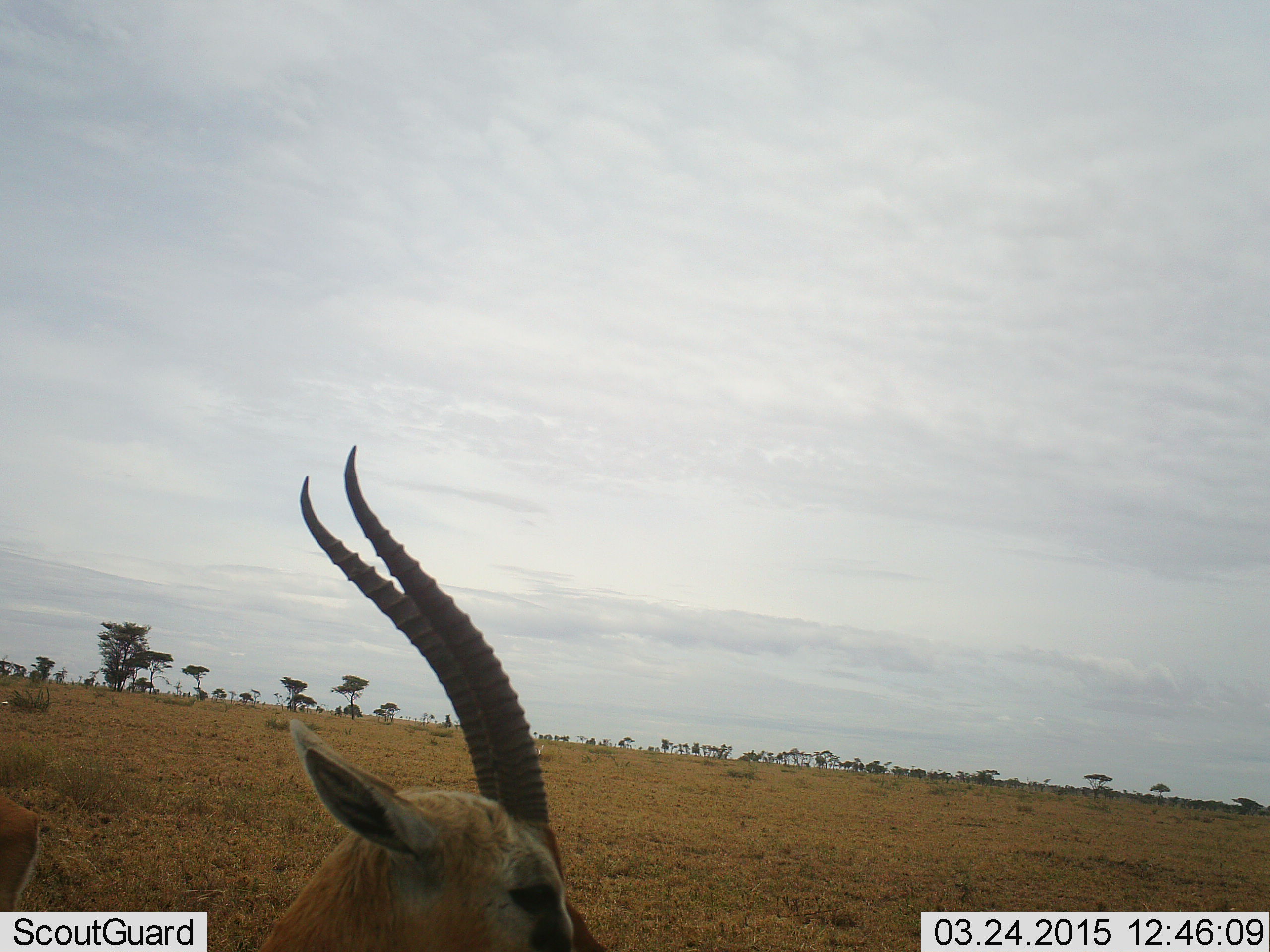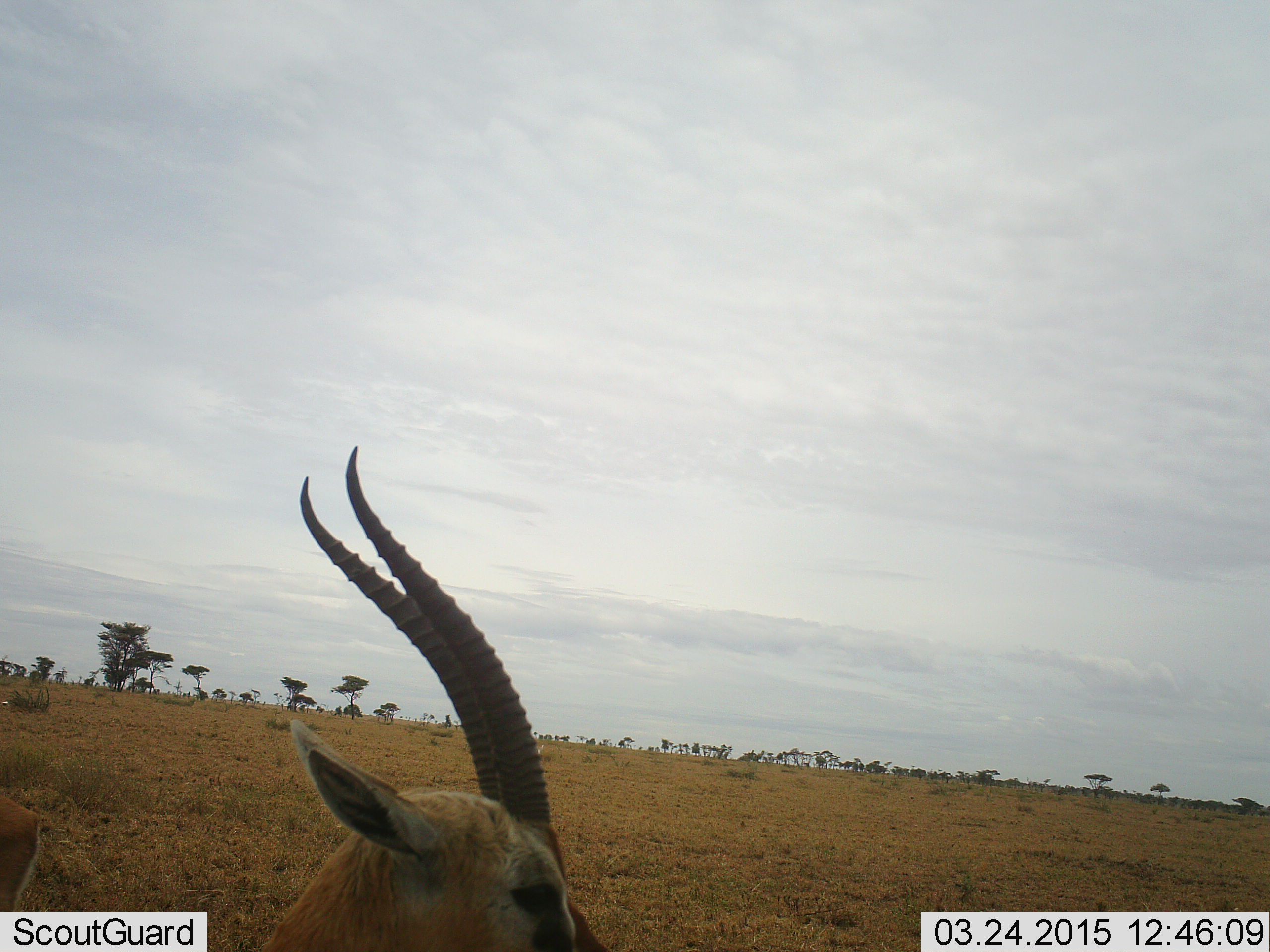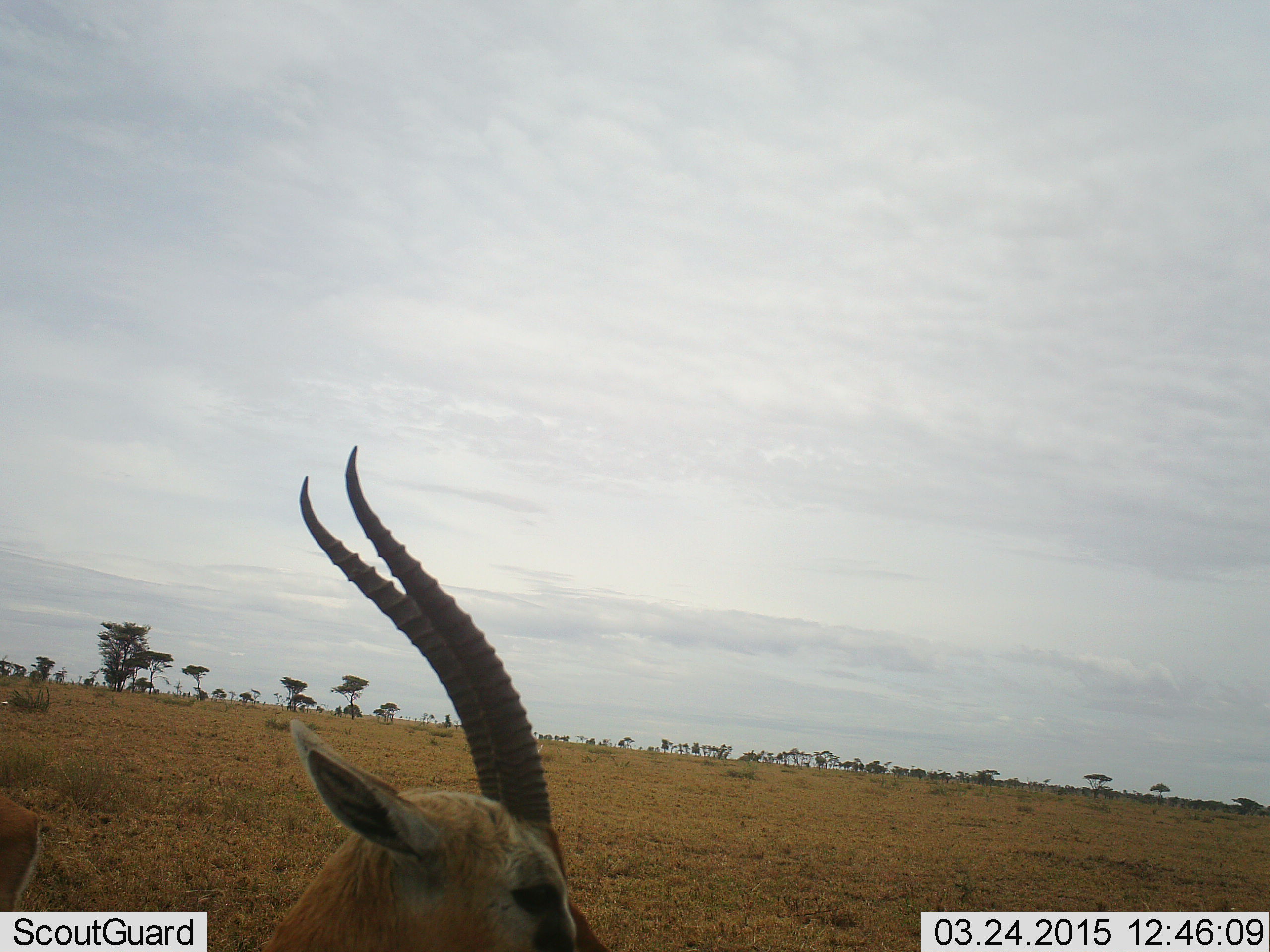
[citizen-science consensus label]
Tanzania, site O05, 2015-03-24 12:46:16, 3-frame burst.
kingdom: Animalia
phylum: Chordata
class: Mammalia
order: Artiodactyla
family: Bovidae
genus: Eudorcas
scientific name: Eudorcas thomsonii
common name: thomson's gazelle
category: gazellethomsons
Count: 2.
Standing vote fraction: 90%.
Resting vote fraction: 10%.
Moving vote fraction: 0%.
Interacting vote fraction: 0%.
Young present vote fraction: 0%.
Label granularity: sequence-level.